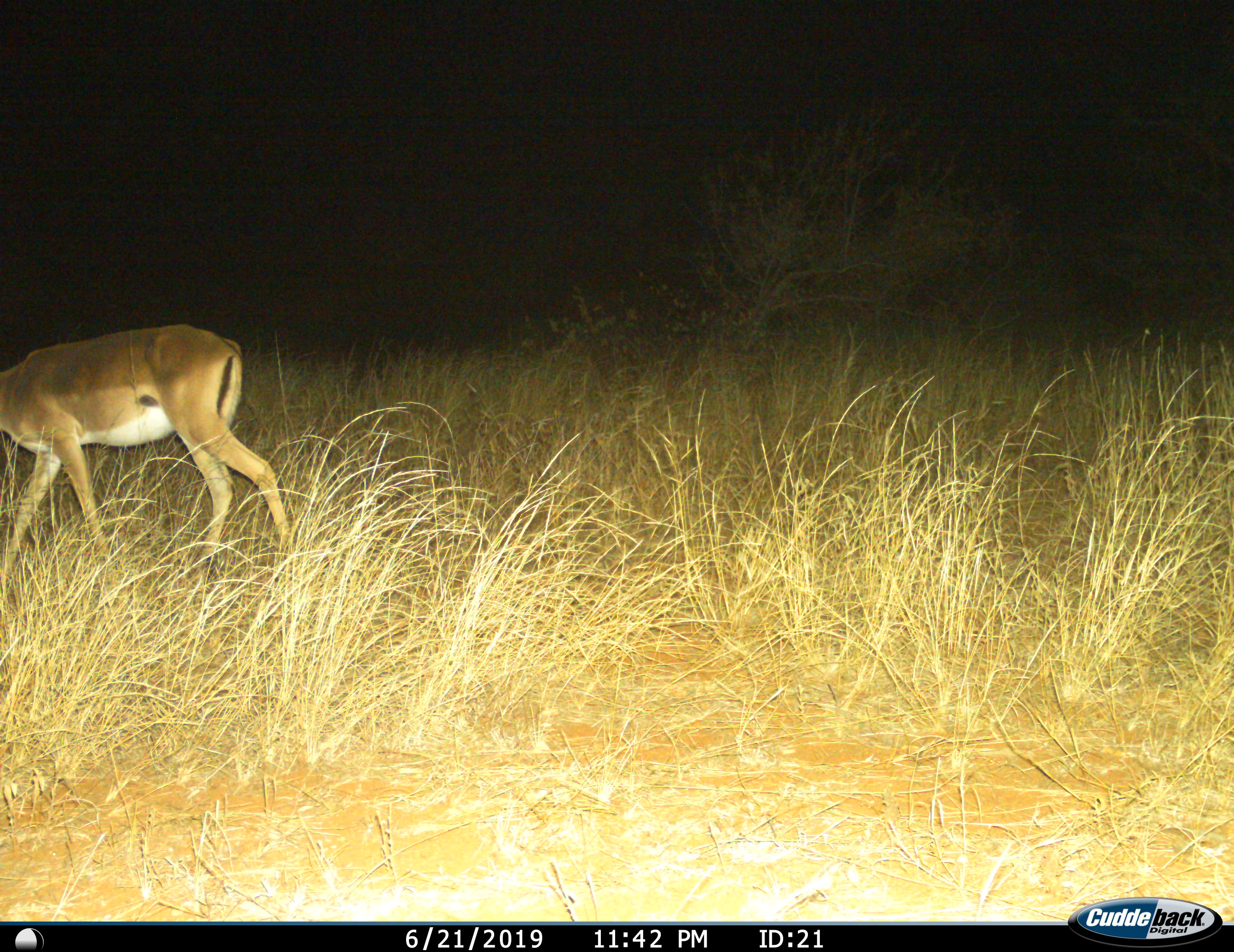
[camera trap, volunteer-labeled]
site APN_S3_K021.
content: unidentified animal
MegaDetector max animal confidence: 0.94